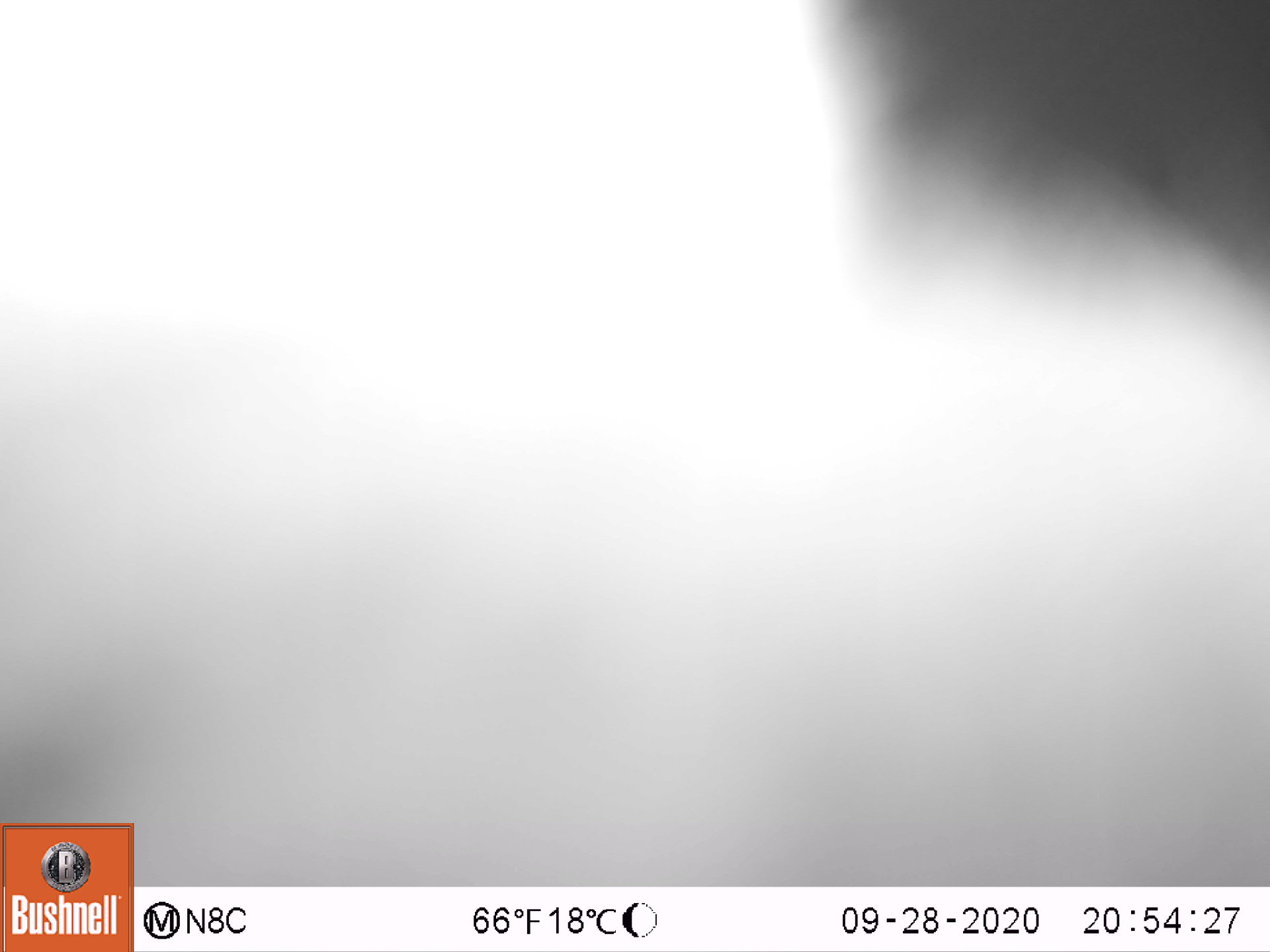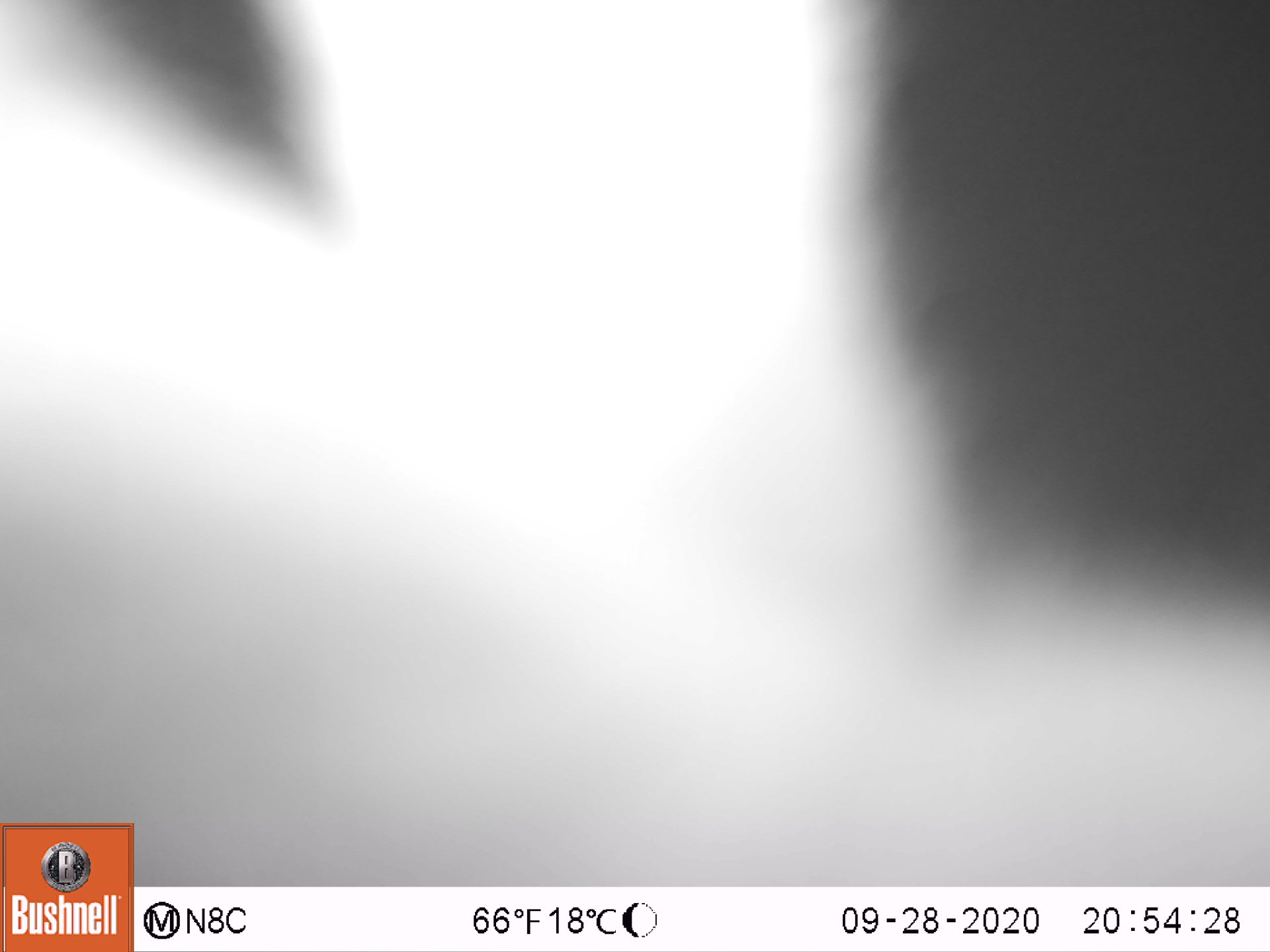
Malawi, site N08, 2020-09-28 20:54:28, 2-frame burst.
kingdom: Animalia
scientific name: Animalia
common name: other animal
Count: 1.